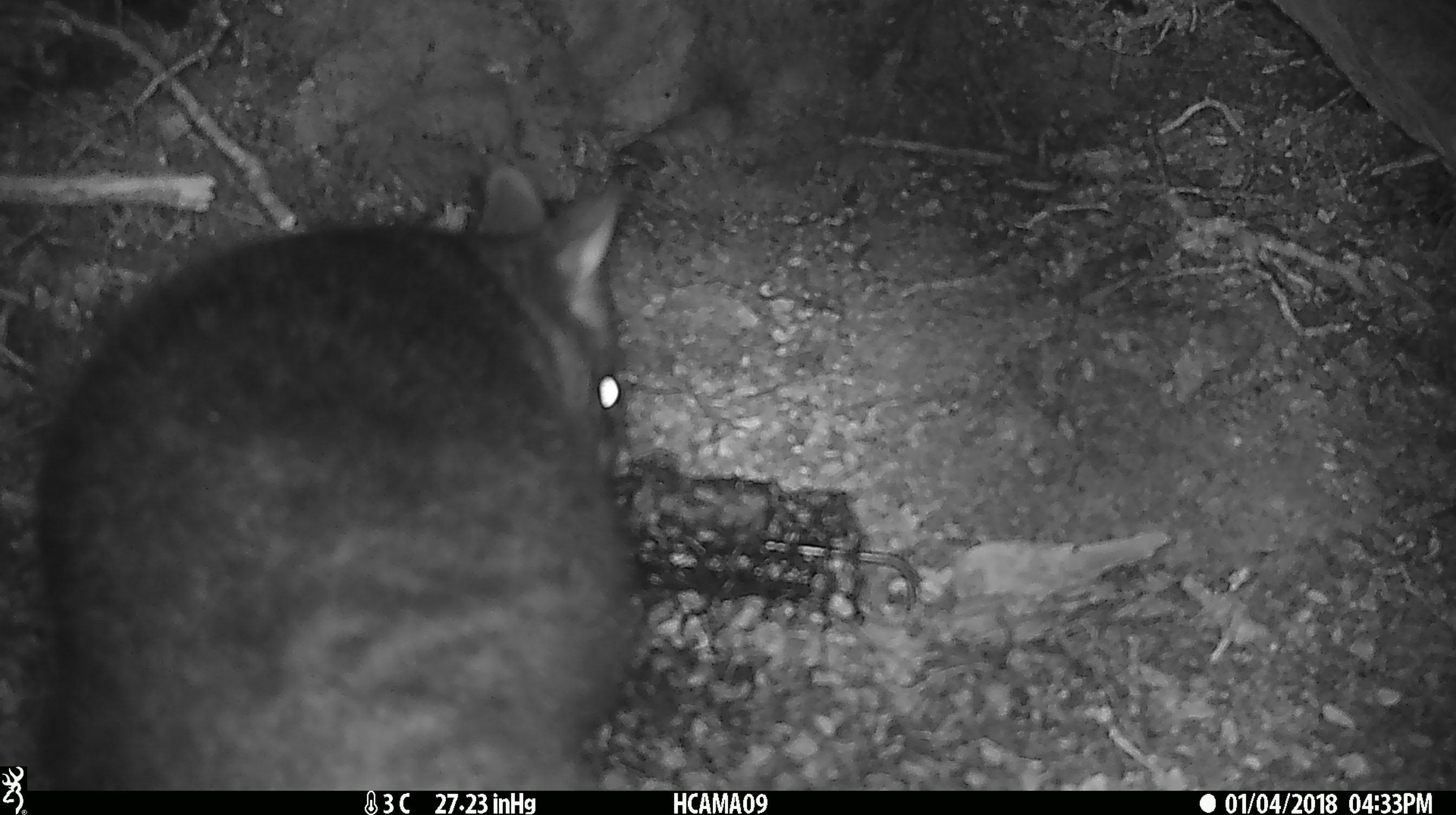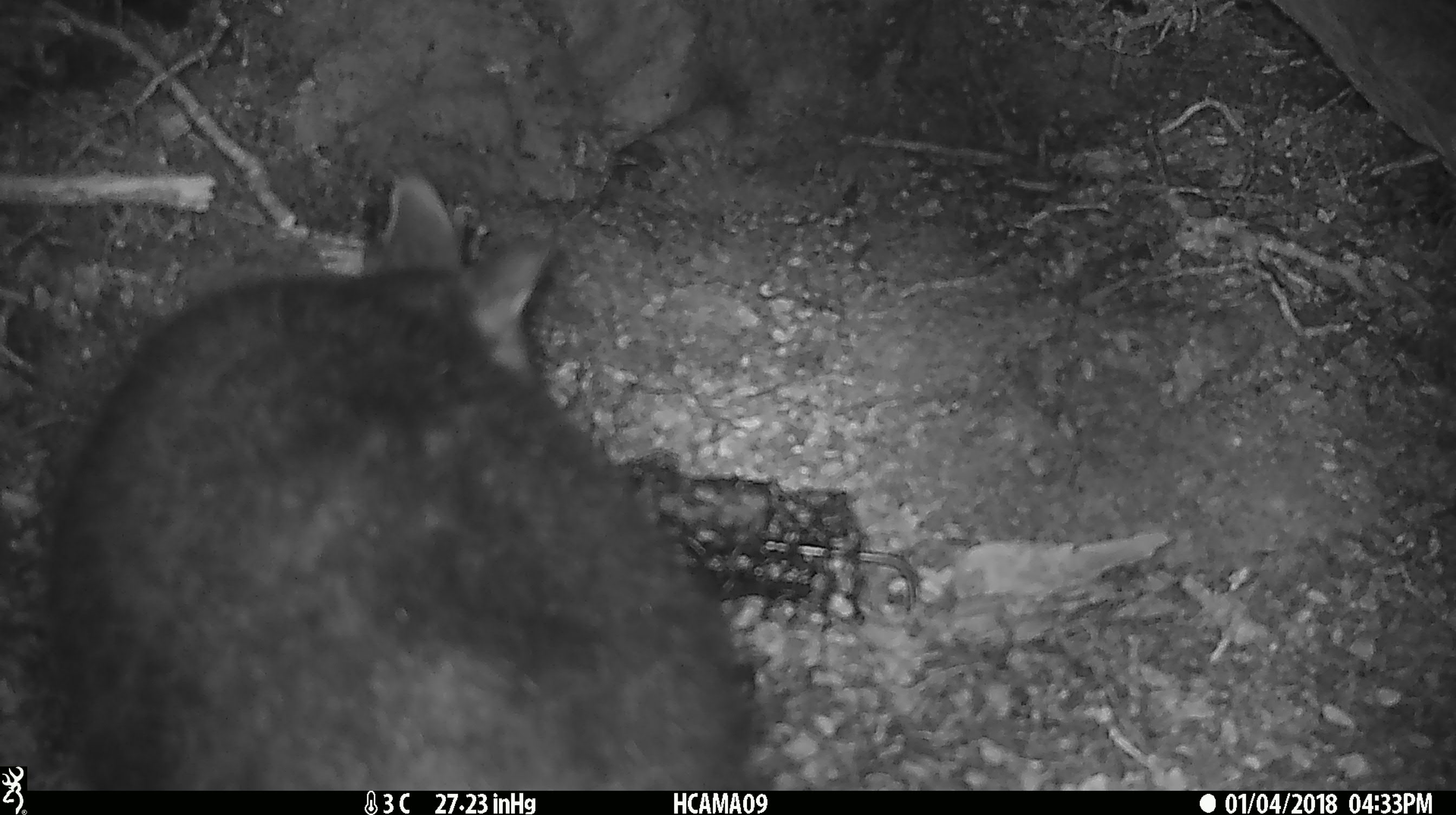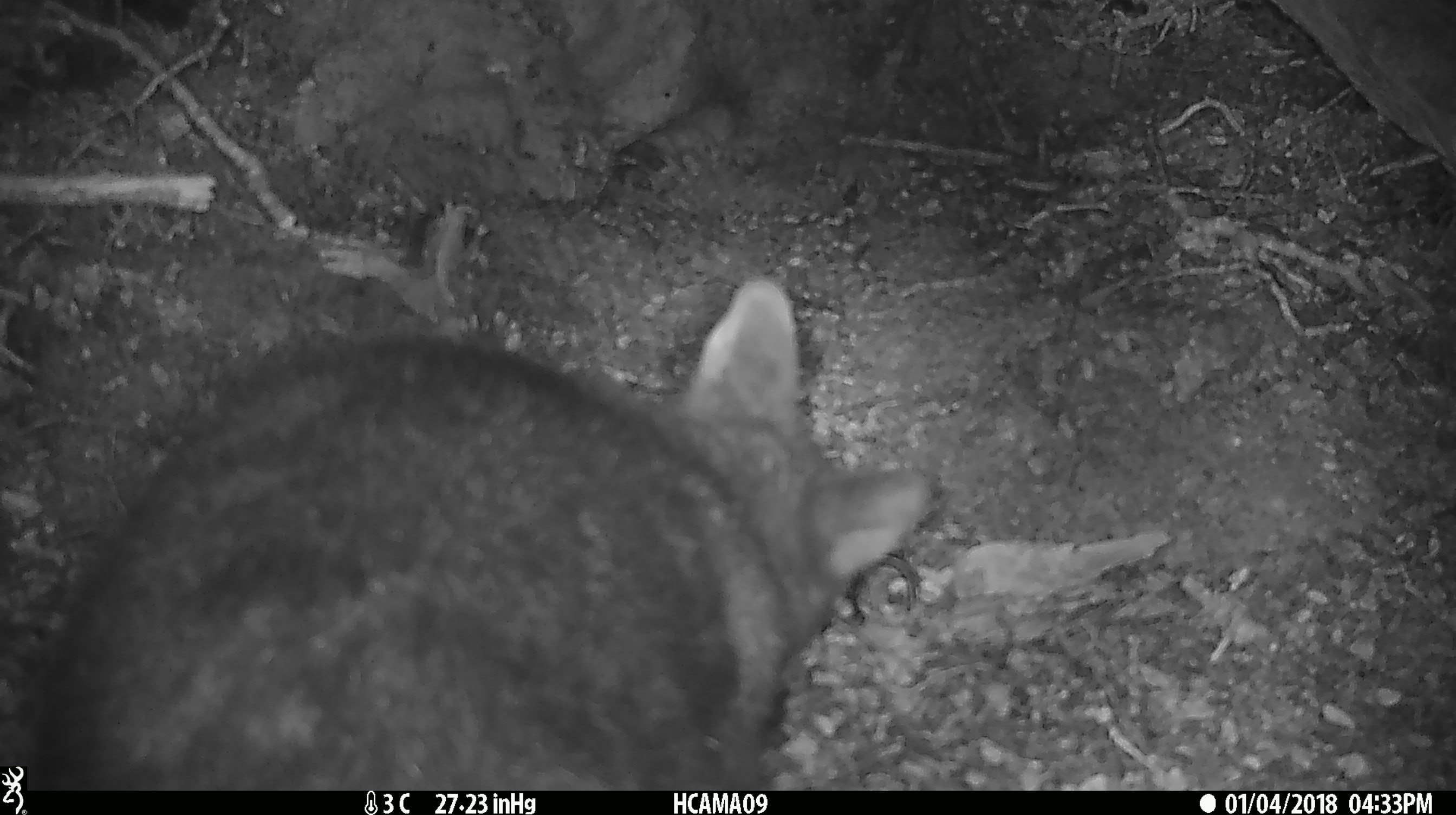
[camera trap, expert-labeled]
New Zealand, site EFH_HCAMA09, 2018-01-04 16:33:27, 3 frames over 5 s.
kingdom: Animalia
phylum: Chordata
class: Mammalia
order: Diprotodontia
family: Phalangeridae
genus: Trichosurus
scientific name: Trichosurus vulpecula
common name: common brushtail possum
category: possum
Possum (common brushtail possum) (Trichosurus vulpecula).